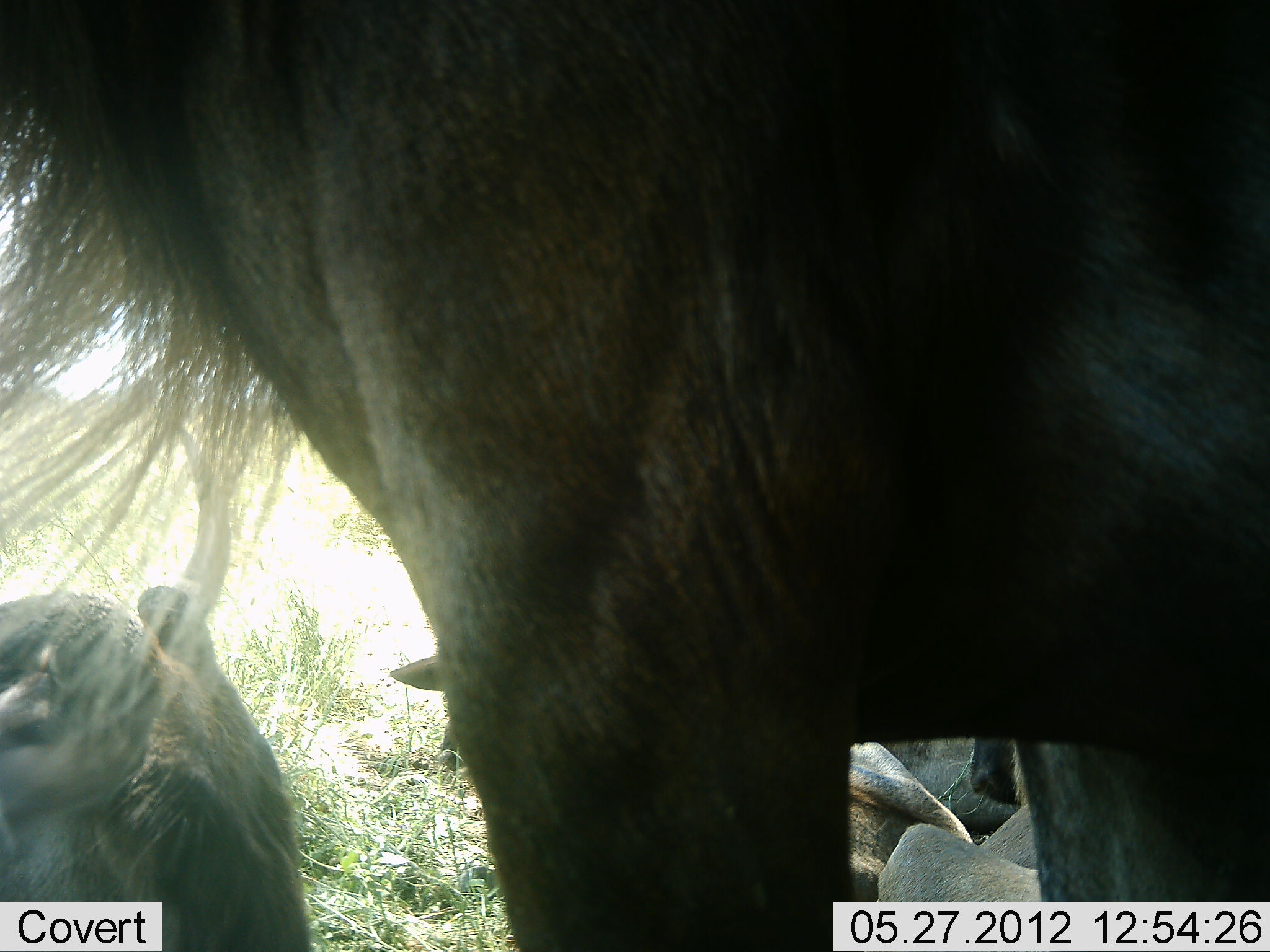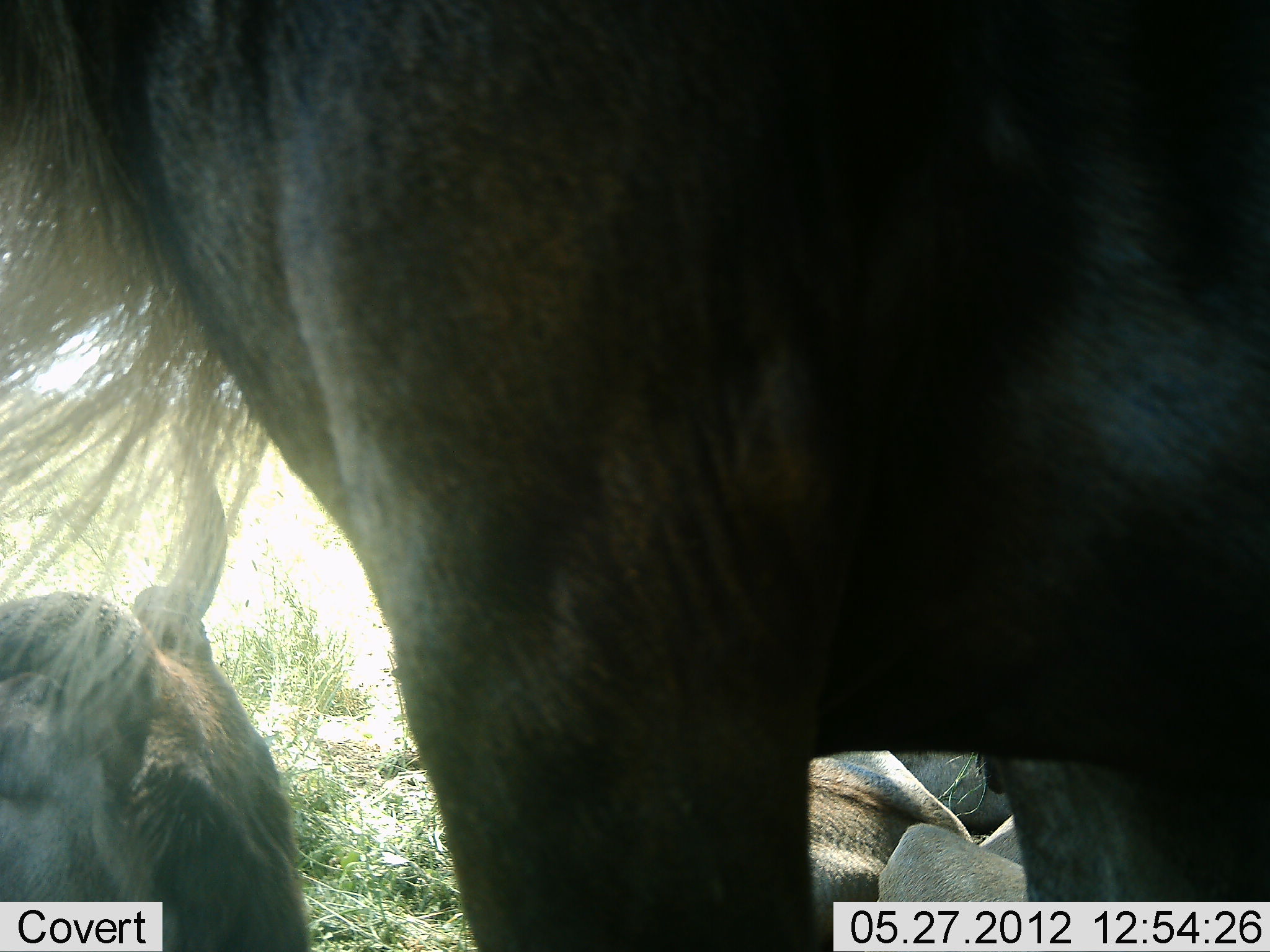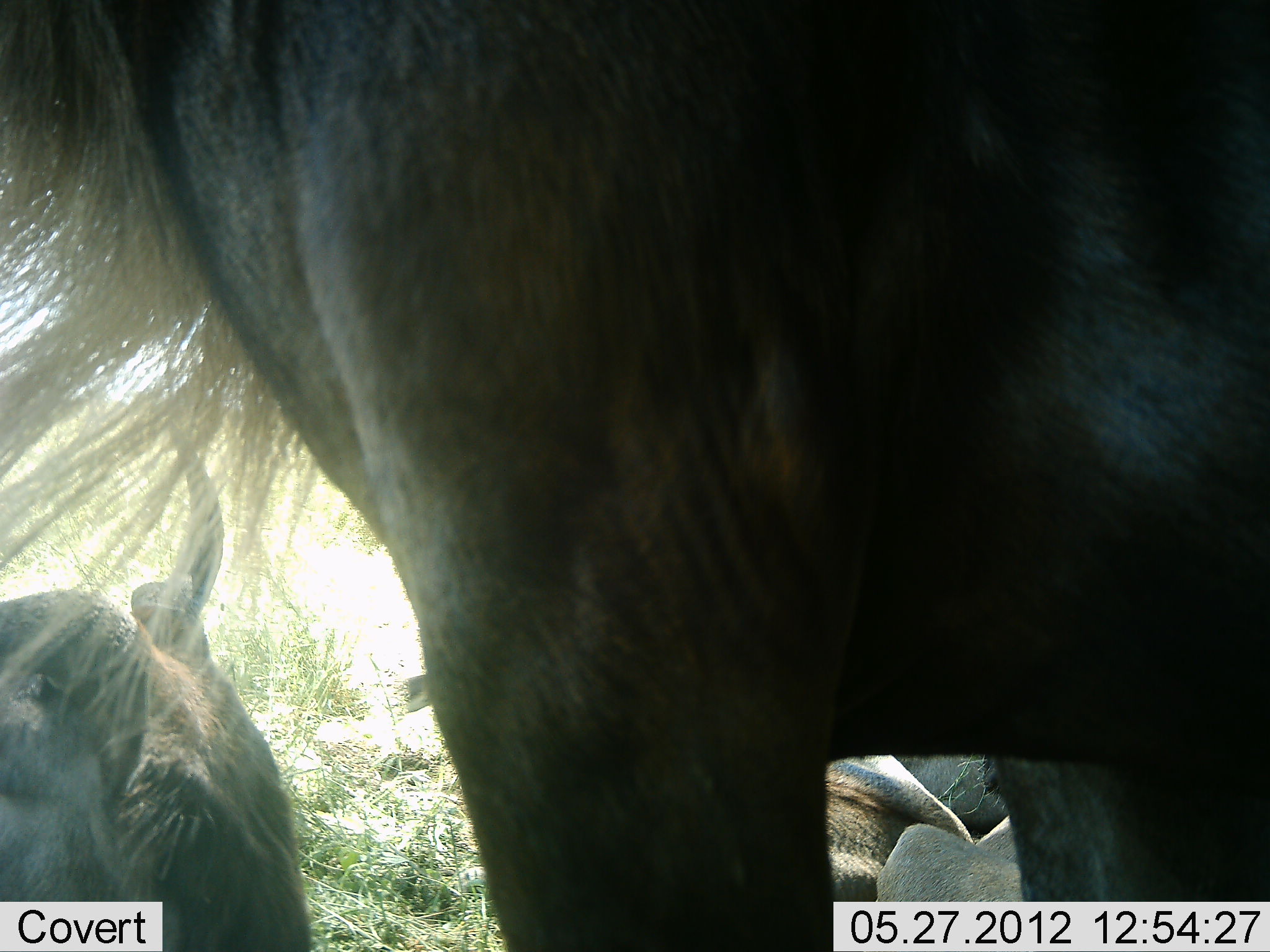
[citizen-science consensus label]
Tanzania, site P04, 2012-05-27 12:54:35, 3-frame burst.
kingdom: Animalia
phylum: Chordata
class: Mammalia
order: Artiodactyla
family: Bovidae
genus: Connochaetes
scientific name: Connochaetes taurinus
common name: blue wildebeest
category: wildebeest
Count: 3.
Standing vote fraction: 90%.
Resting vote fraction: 100%.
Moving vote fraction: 0%.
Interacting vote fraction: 0%.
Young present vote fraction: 0%.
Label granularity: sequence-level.